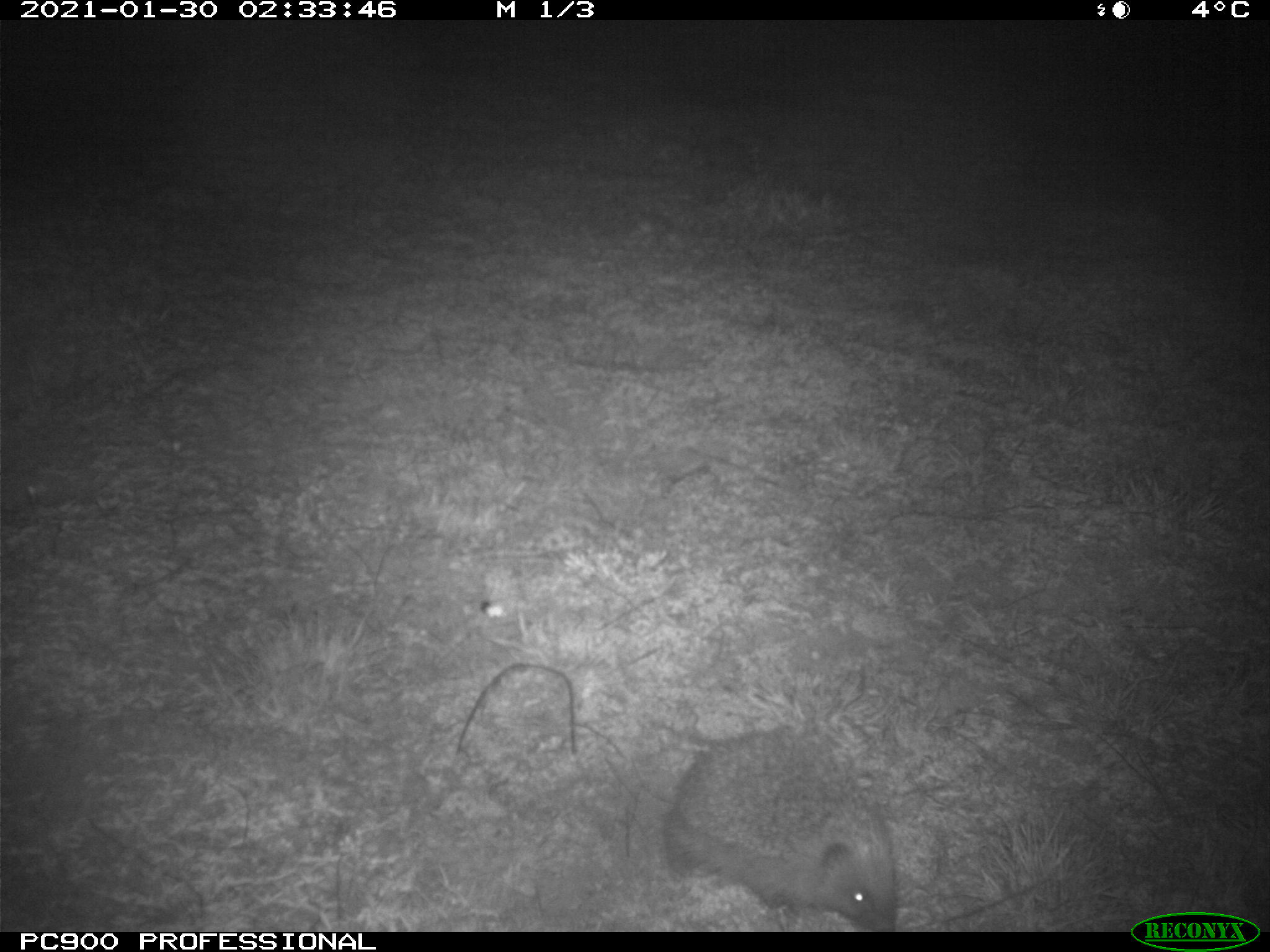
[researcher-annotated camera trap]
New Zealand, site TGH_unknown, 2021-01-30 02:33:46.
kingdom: Animalia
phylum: Chordata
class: Mammalia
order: Eulipotyphla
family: Erinaceidae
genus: Erinaceus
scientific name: Erinaceus europaeus europaeus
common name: european hedgehog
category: hedgehog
Hedgehog (european hedgehog) (Erinaceus europaeus europaeus).